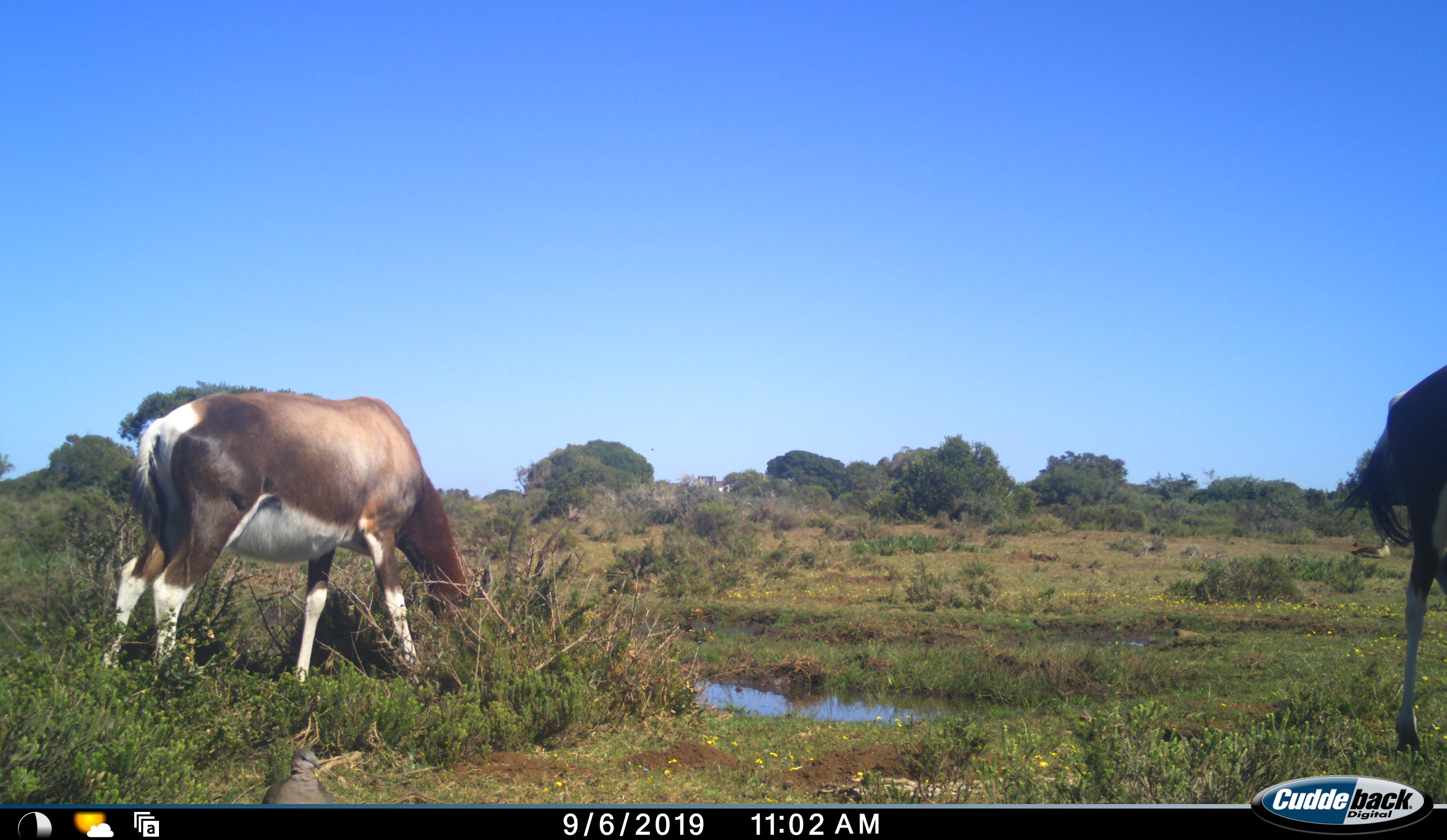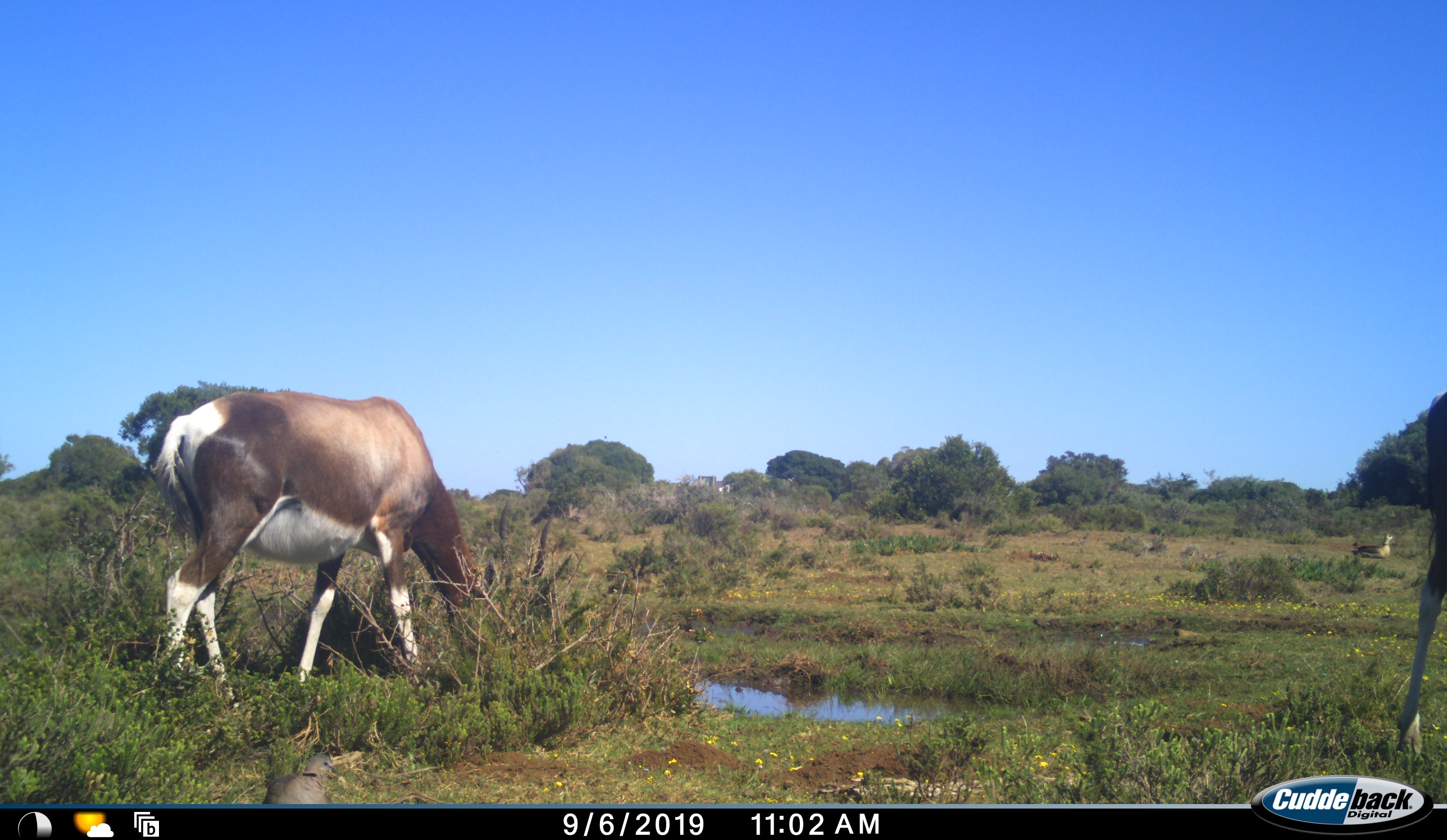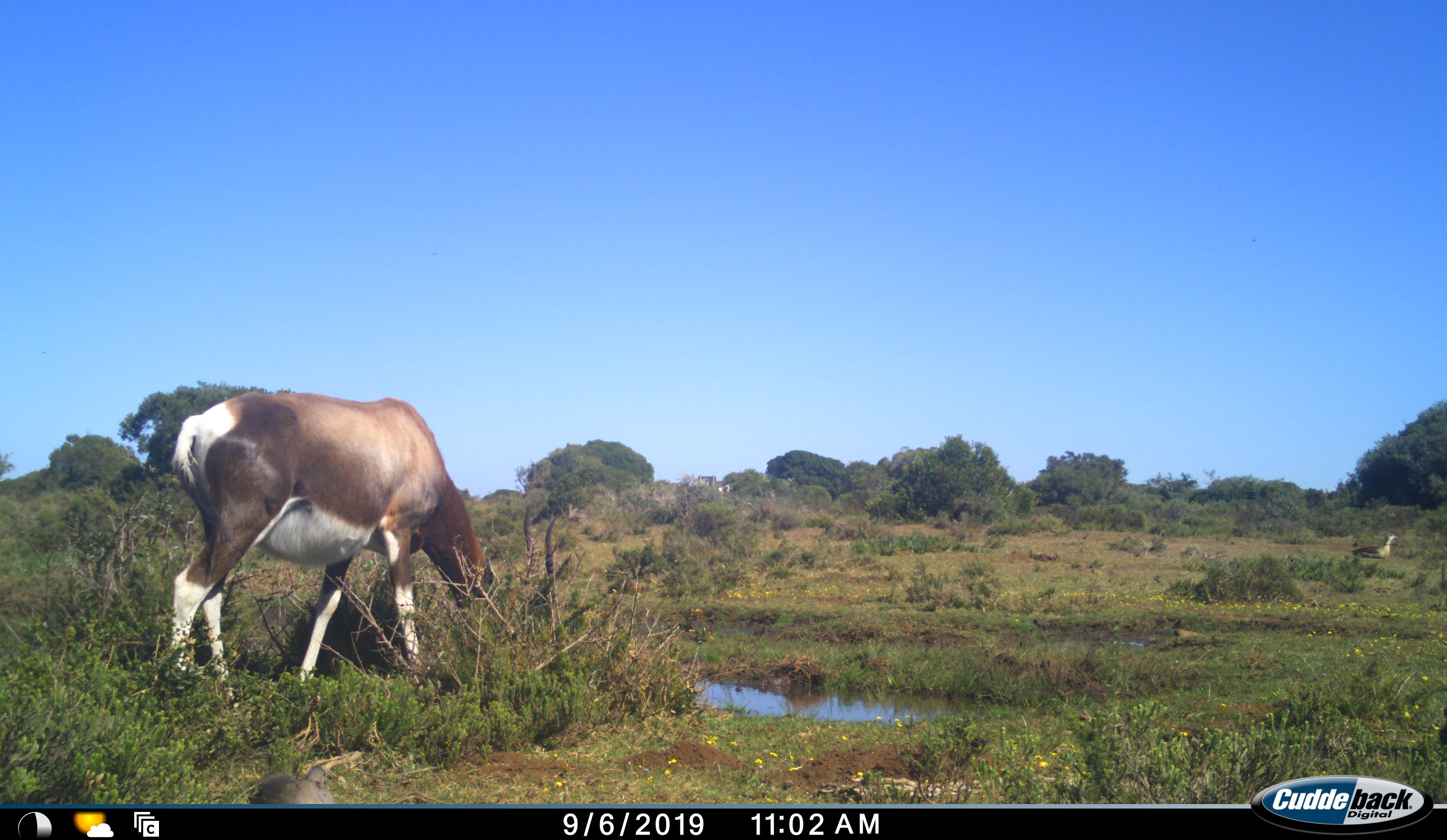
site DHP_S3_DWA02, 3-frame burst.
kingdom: Animalia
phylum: Chordata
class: Aves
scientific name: Aves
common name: bird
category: birdother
Birdother (bird) (Aves), count 1. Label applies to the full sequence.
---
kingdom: Animalia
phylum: Chordata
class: Mammalia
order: Artiodactyla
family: Bovidae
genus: Damaliscus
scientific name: Damaliscus pygargus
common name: bontebok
Bontebok (Damaliscus pygargus), count 2. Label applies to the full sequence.